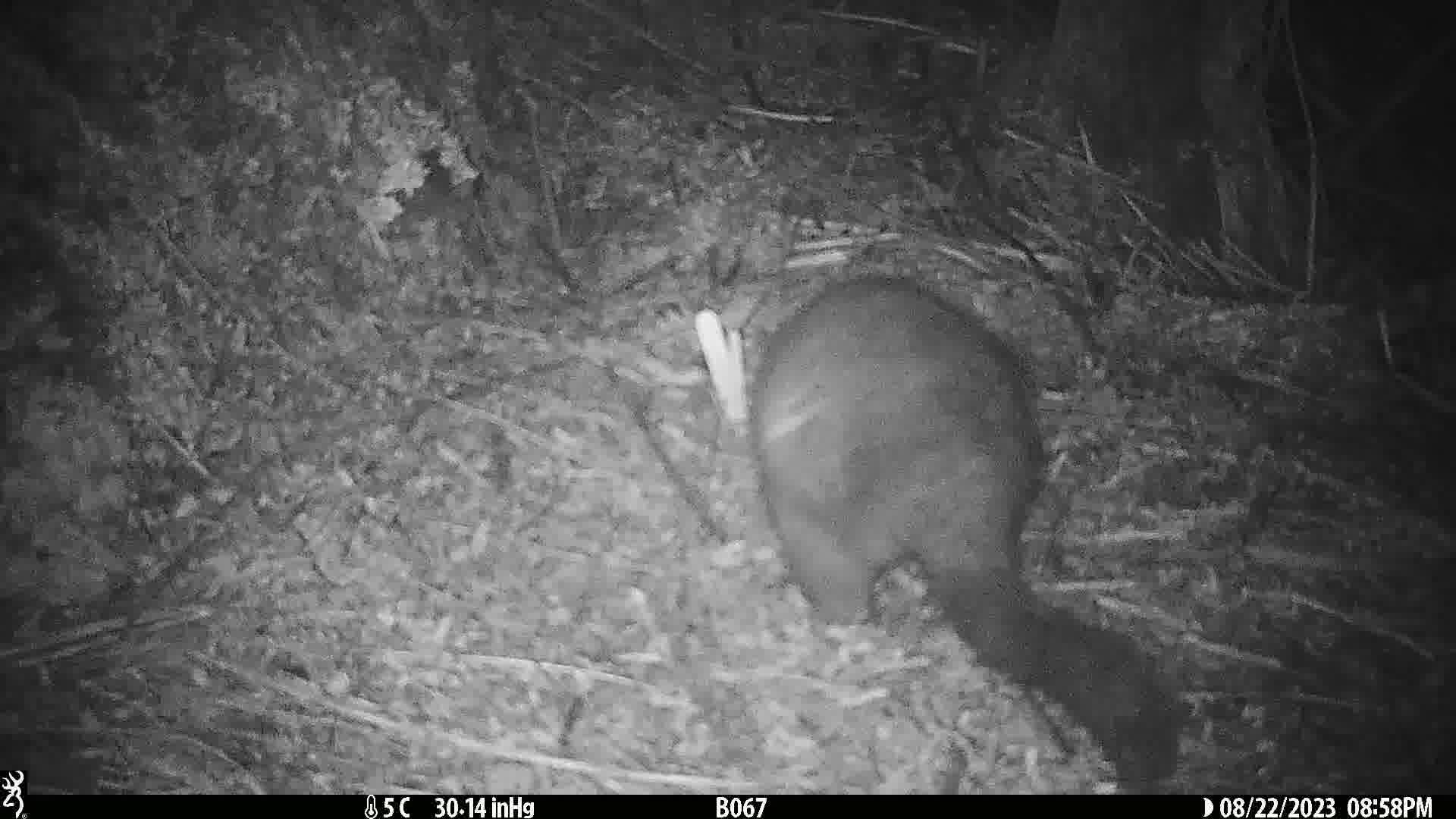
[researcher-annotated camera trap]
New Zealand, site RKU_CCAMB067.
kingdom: Animalia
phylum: Chordata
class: Mammalia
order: Diprotodontia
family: Phalangeridae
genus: Trichosurus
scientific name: Trichosurus vulpecula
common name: common brushtail possum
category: possum